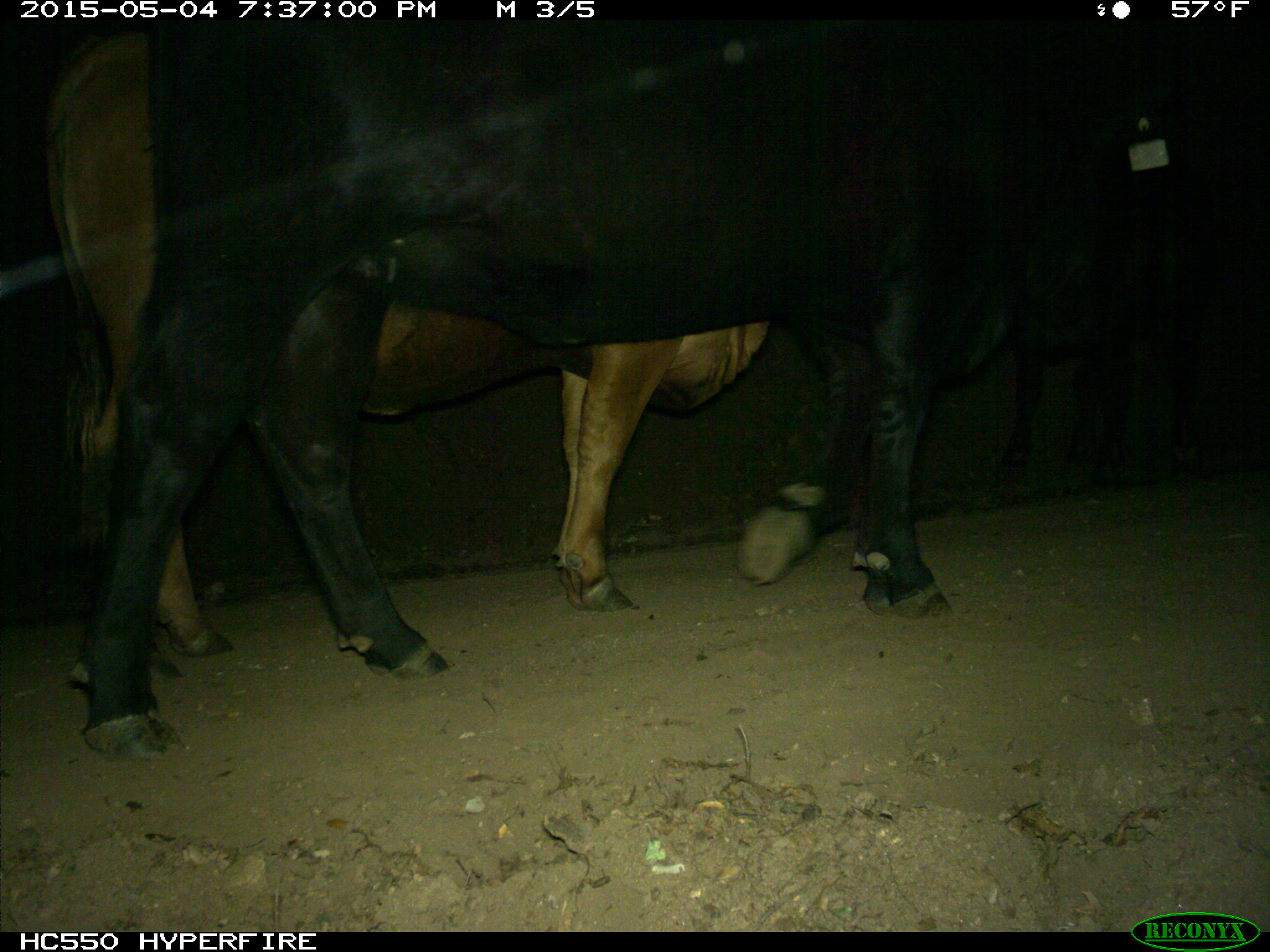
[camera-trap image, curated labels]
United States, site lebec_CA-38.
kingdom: Animalia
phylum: Chordata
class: Mammalia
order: Artiodactyla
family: Bovidae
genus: Bos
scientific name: Bos taurus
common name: domestic cow